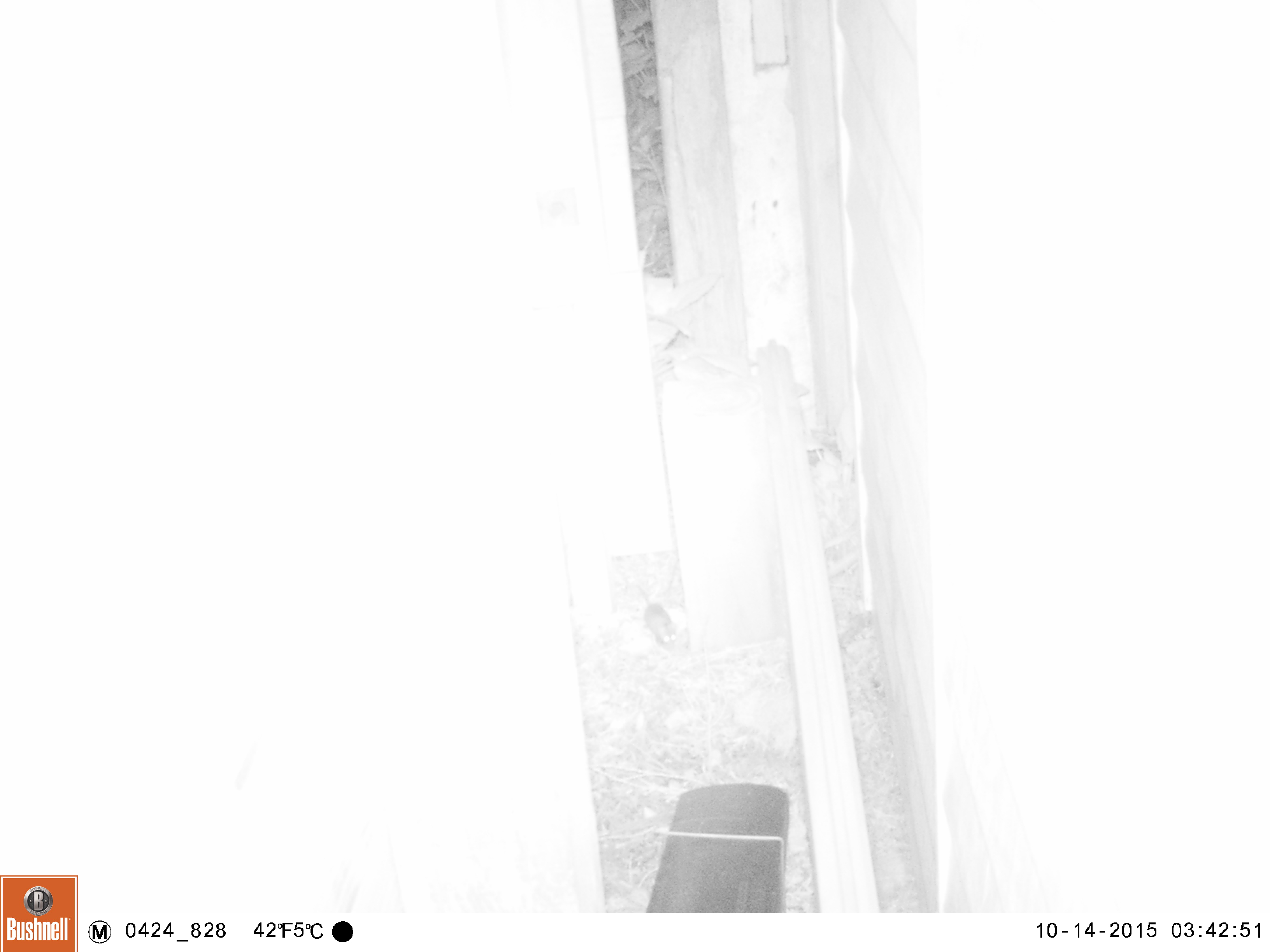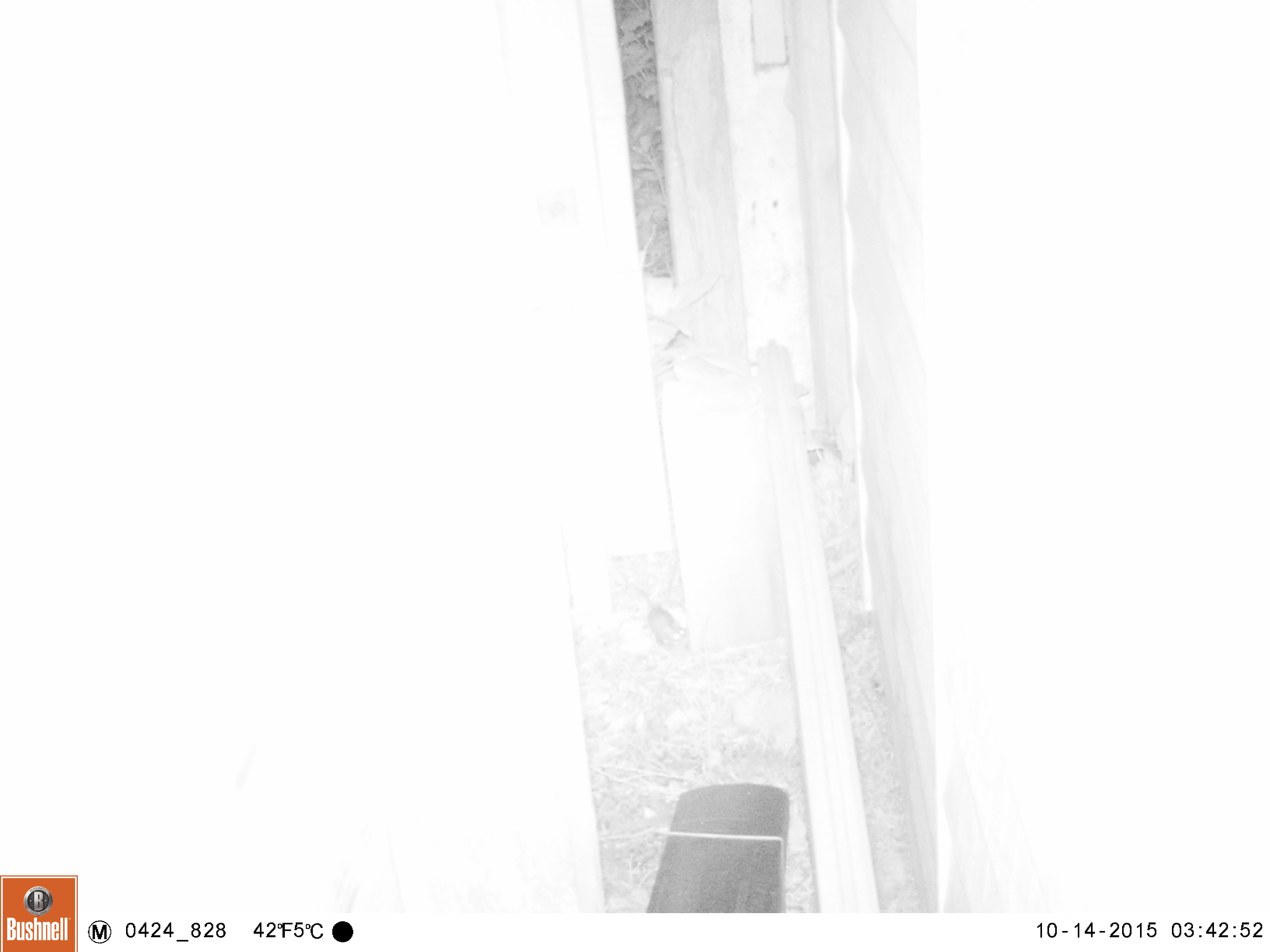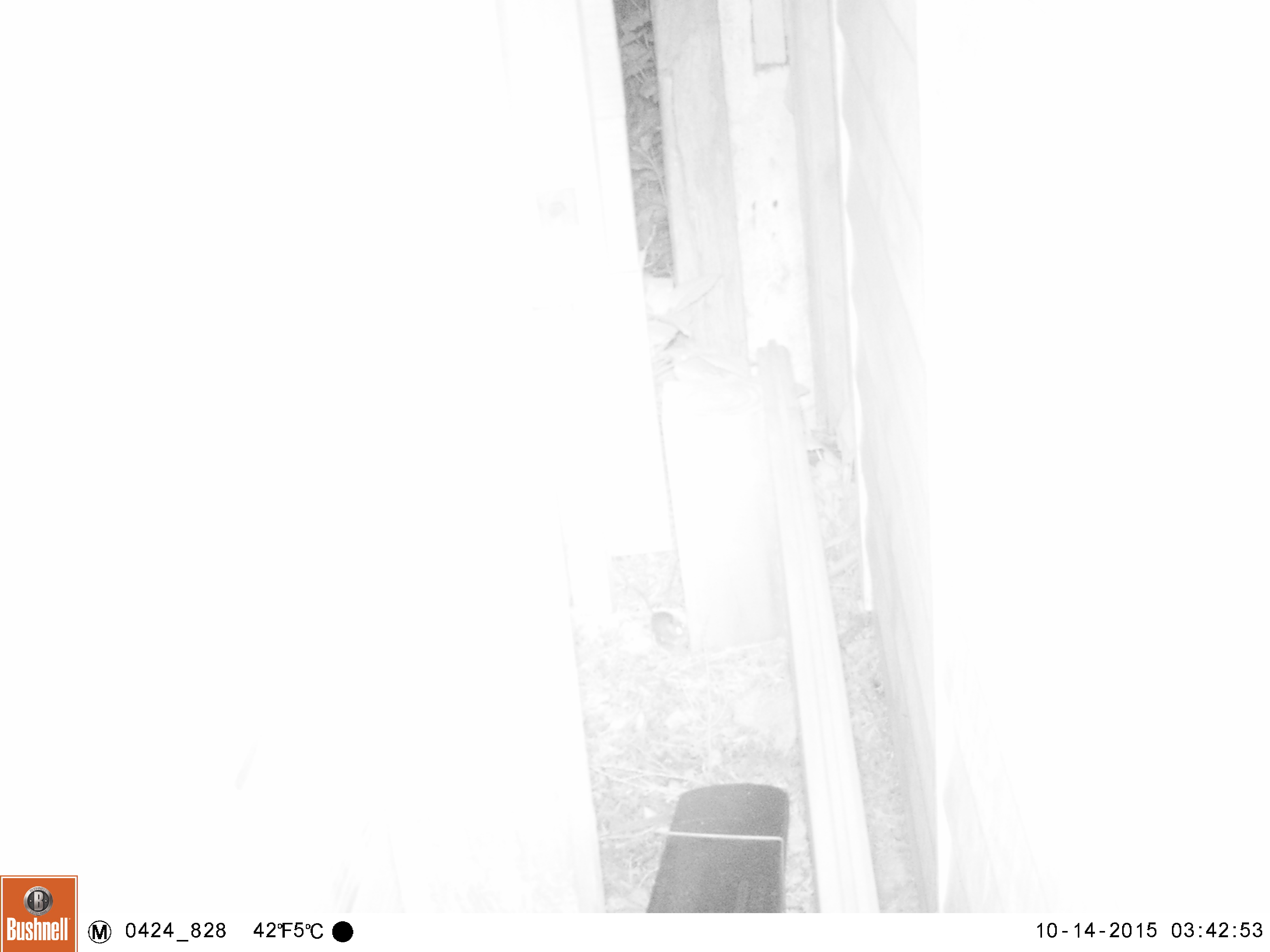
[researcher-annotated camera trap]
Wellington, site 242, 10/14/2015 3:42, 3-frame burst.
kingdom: Animalia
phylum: Chordata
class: Mammalia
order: Rodentia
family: Muridae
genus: Mus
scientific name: Mus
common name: mouse